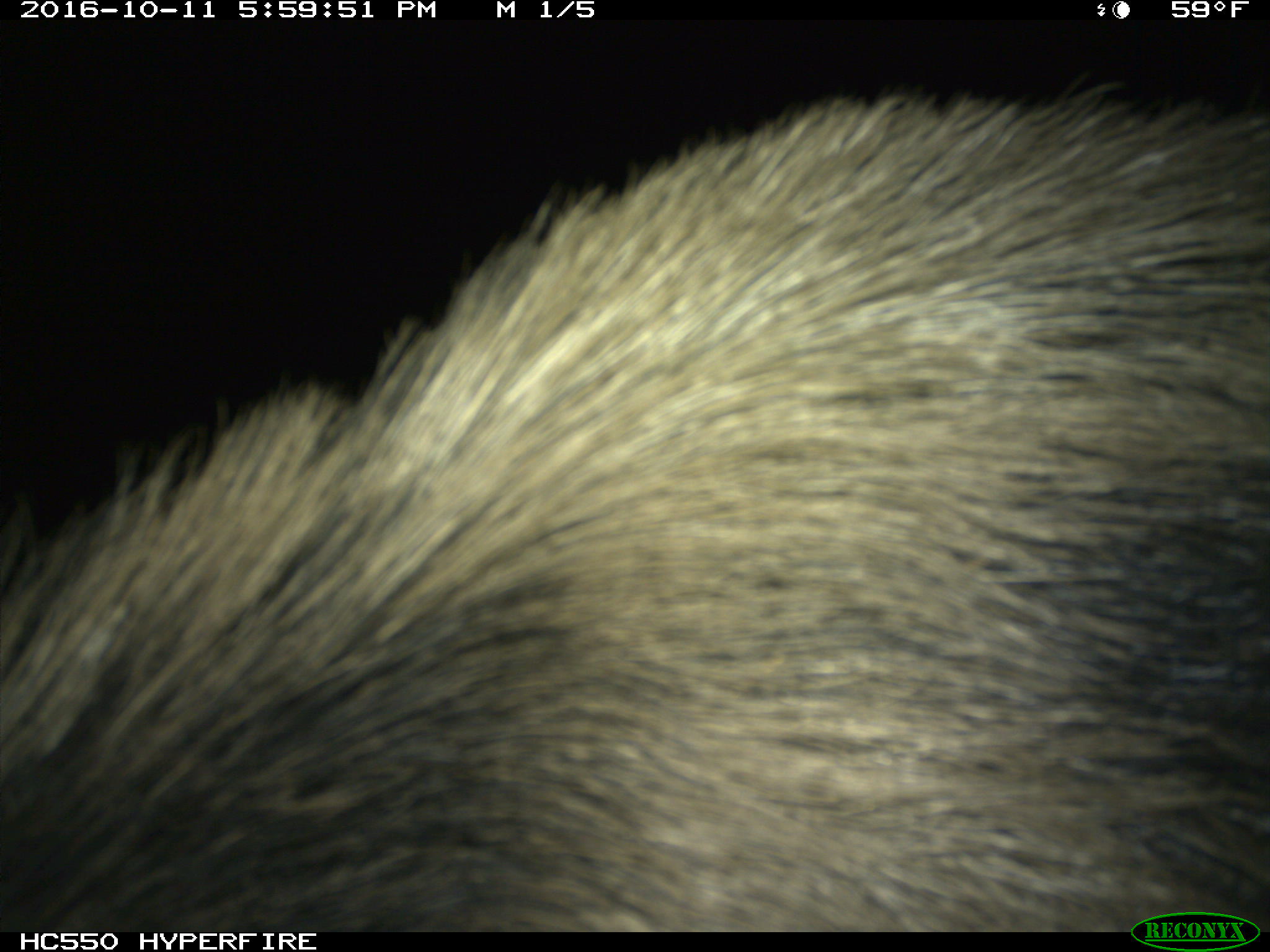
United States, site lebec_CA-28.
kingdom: Animalia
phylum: Chordata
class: Mammalia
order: Artiodactyla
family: Suidae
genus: Sus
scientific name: Sus scrofa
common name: wild boar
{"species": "Sus scrofa (wild boar)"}